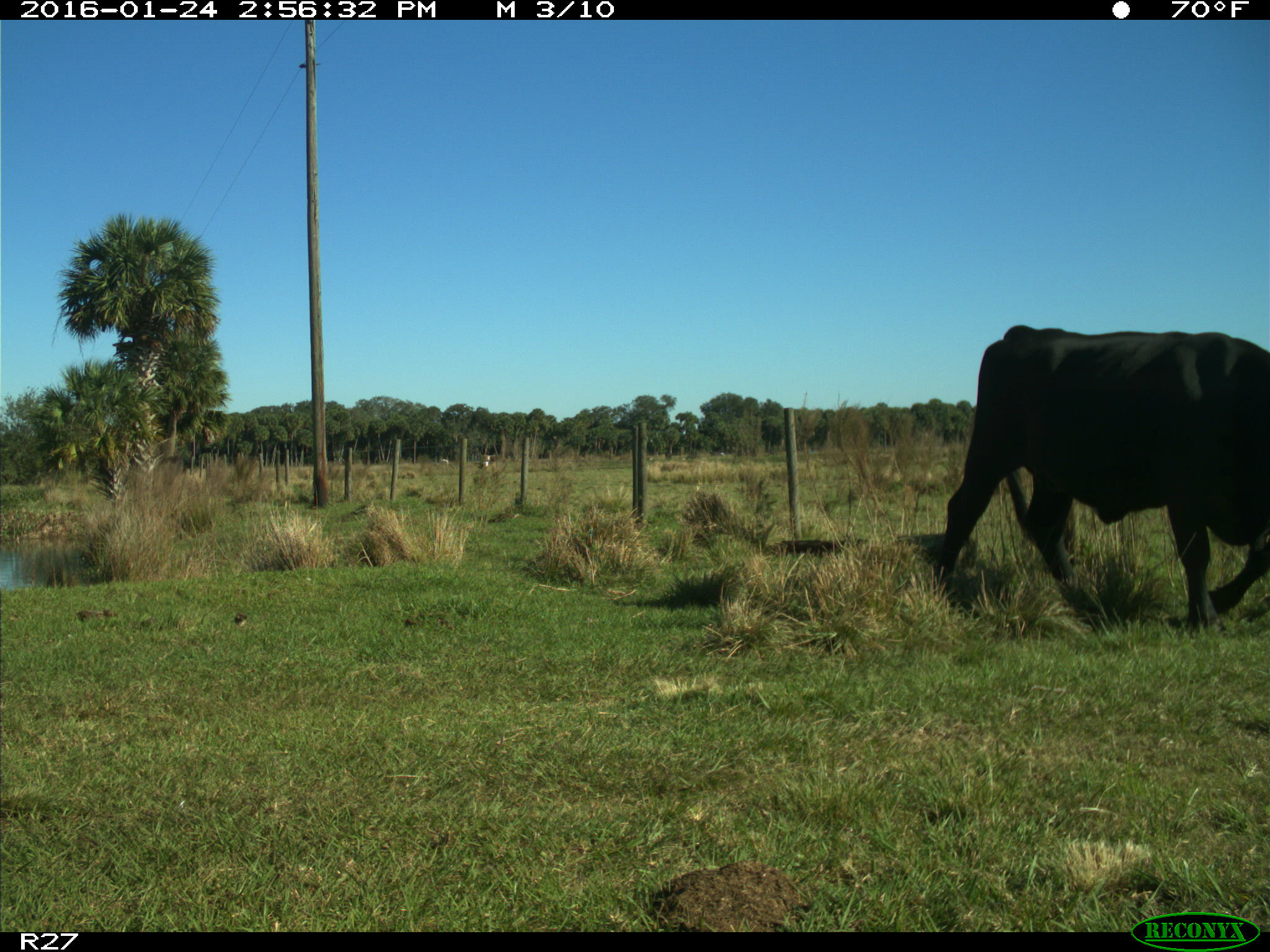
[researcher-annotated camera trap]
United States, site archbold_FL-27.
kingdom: Animalia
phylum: Chordata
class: Mammalia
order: Artiodactyla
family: Bovidae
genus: Bos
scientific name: Bos taurus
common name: domestic cow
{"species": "Bos taurus (domestic cow)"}